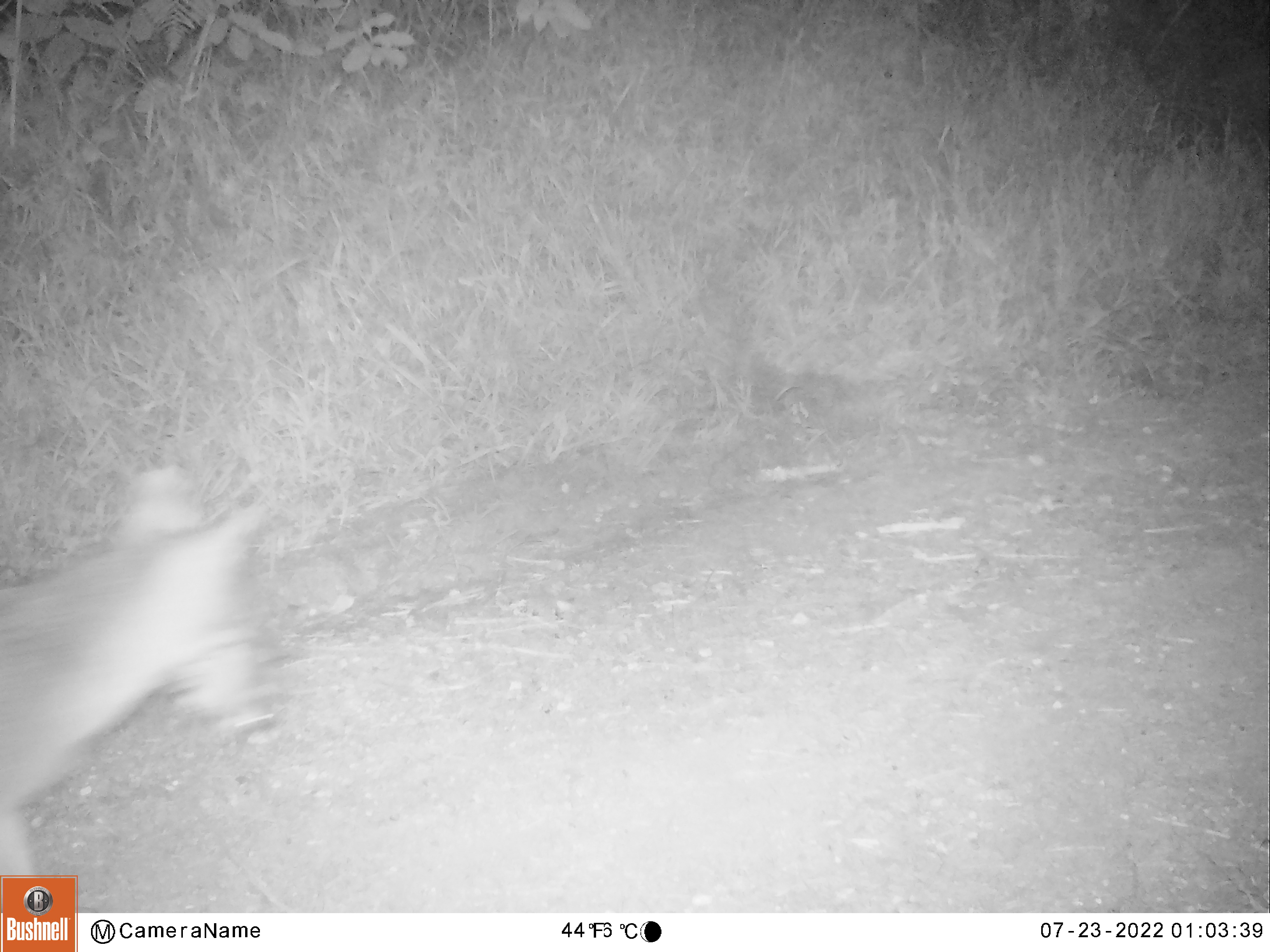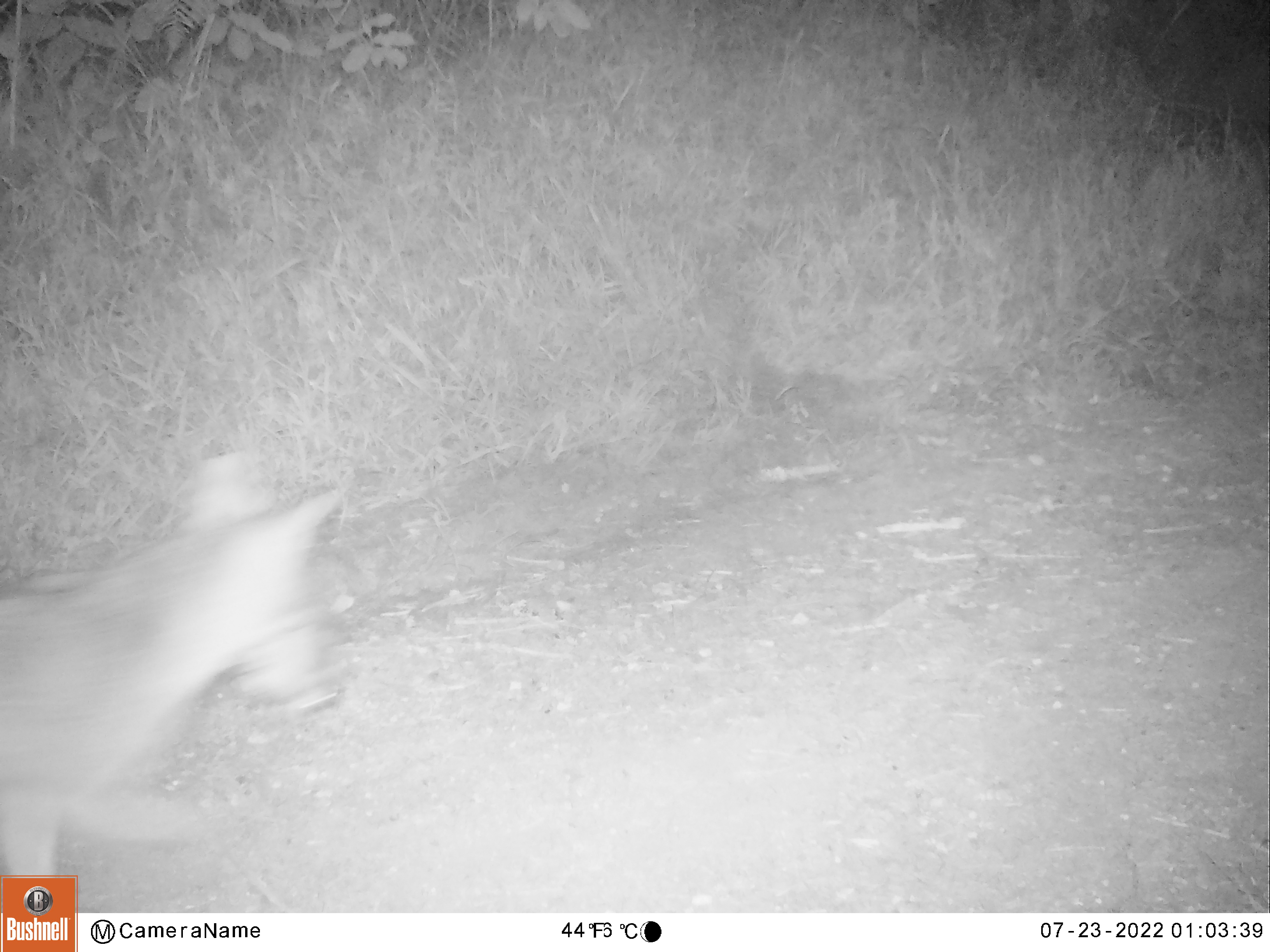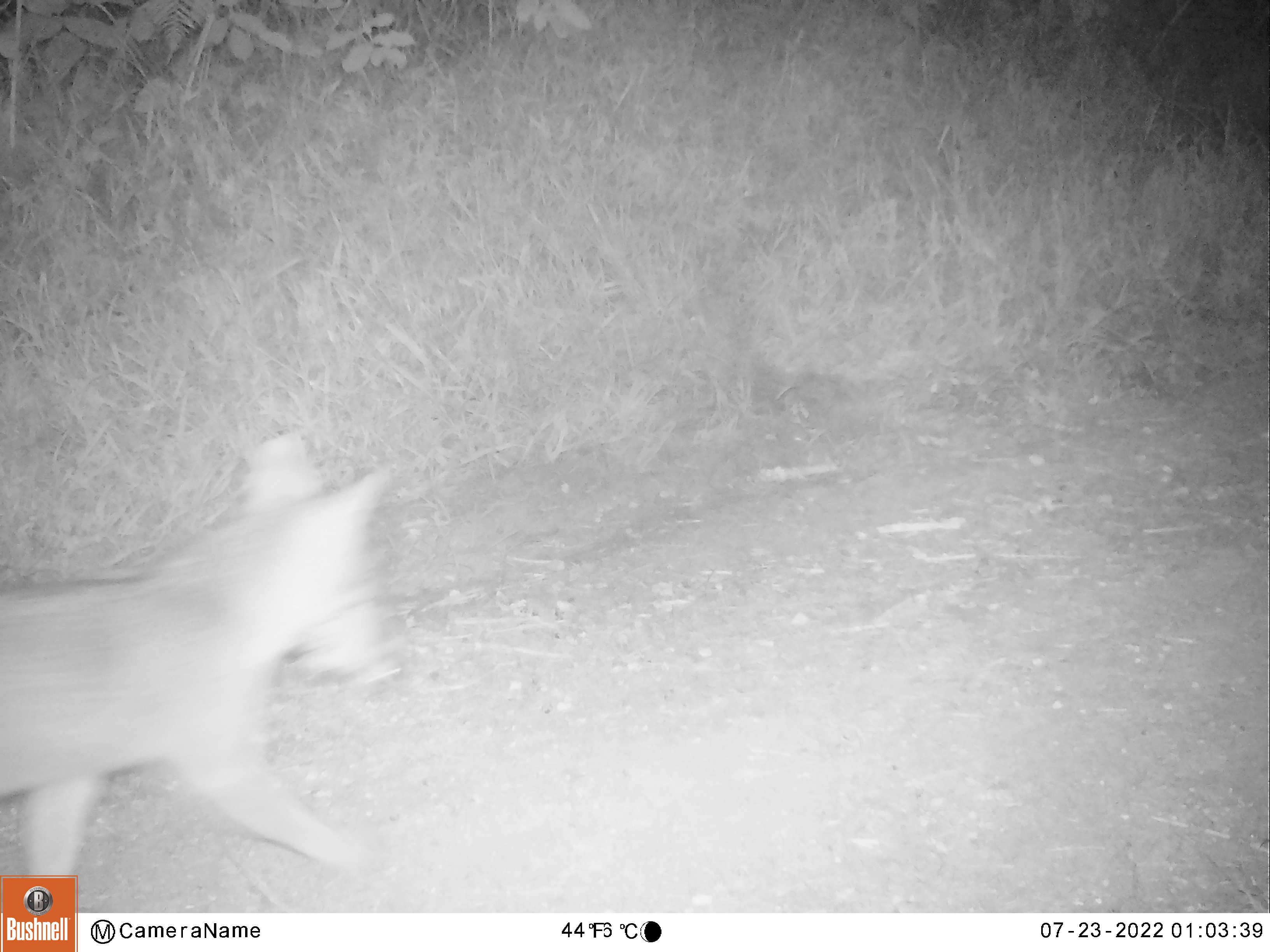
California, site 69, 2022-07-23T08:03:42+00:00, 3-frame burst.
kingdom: Animalia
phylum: Chordata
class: Mammalia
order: Carnivora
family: Canidae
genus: Urocyon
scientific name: Urocyon cinereoargenteus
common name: gray fox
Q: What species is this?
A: Gray fox (Urocyon cinereoargenteus).